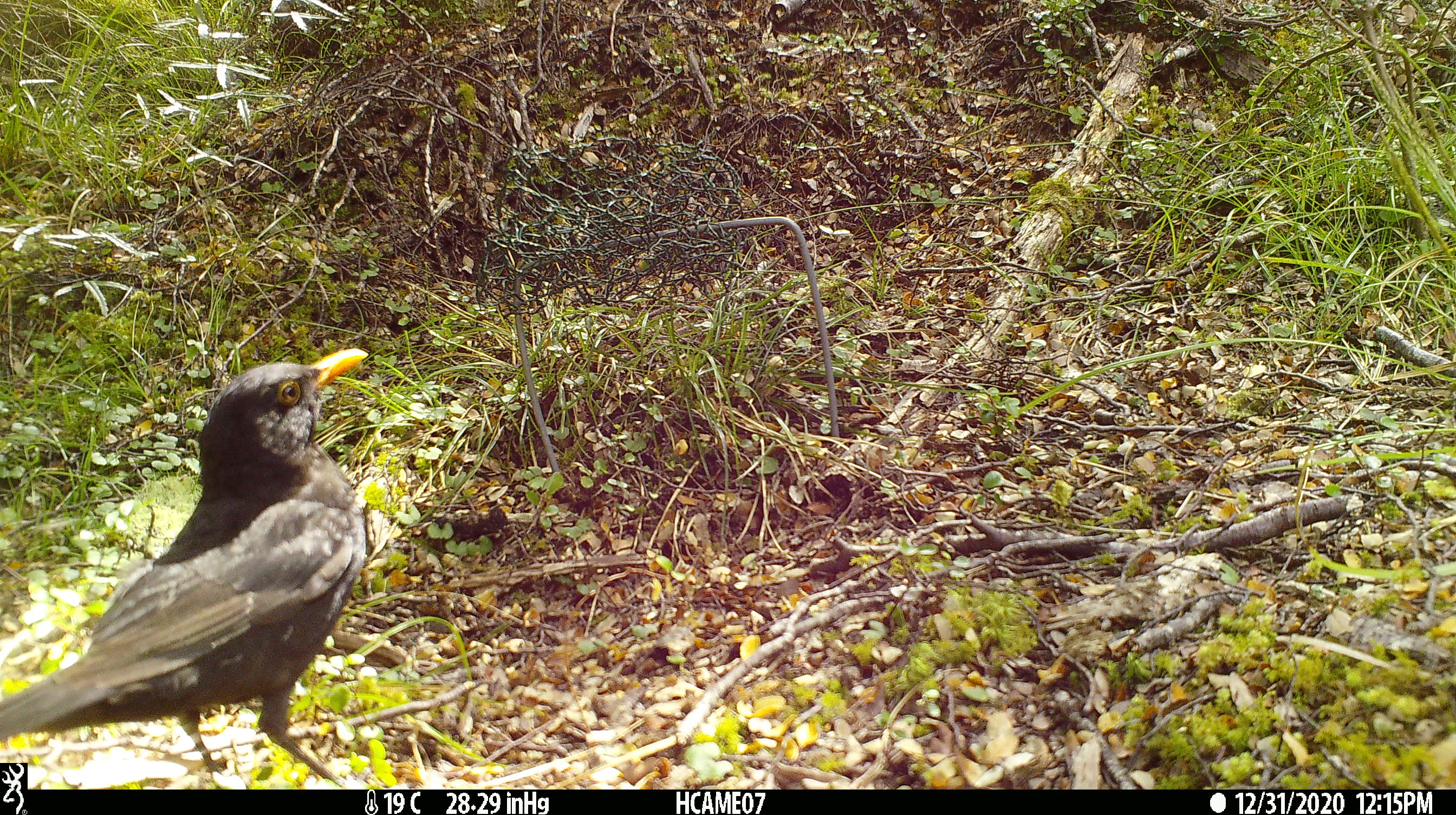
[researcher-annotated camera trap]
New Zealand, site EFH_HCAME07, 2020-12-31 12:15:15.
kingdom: Animalia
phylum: Chordata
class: Aves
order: Passeriformes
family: Turdidae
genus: Turdus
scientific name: Turdus merula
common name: eurasian blackbird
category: blackbird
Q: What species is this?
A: Blackbird (eurasian blackbird) (Turdus merula).